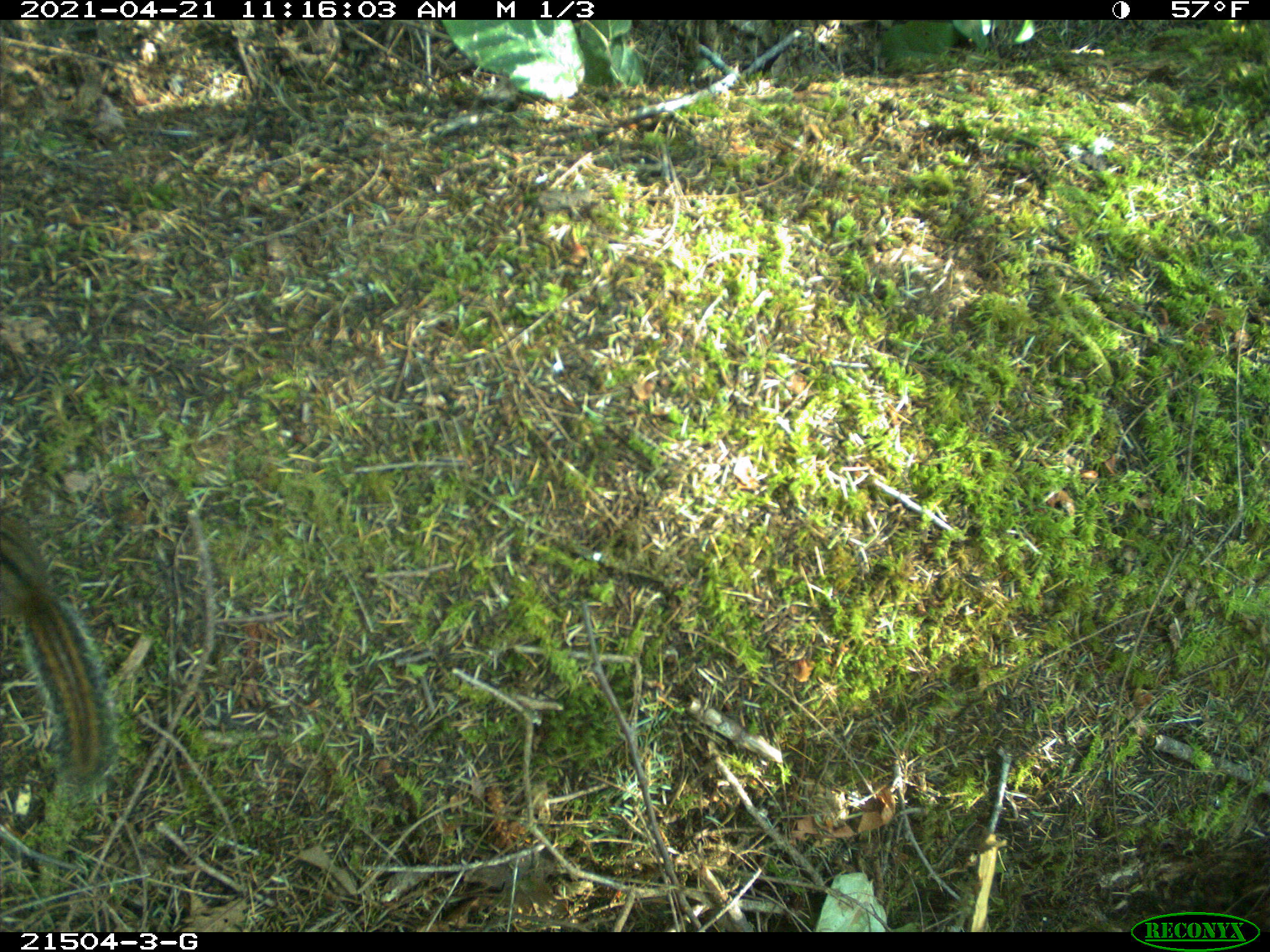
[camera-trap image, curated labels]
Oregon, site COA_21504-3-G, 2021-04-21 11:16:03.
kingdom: Animalia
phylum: Chordata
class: Mammalia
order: Rodentia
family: Sciuridae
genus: Neotamias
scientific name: Neotamias townsendii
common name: townsend's chipmunk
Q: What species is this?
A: Townsend's chipmunk (Neotamias townsendii).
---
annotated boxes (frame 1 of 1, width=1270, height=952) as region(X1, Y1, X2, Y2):
townsend's chipmunk: region(0, 512, 127, 784)